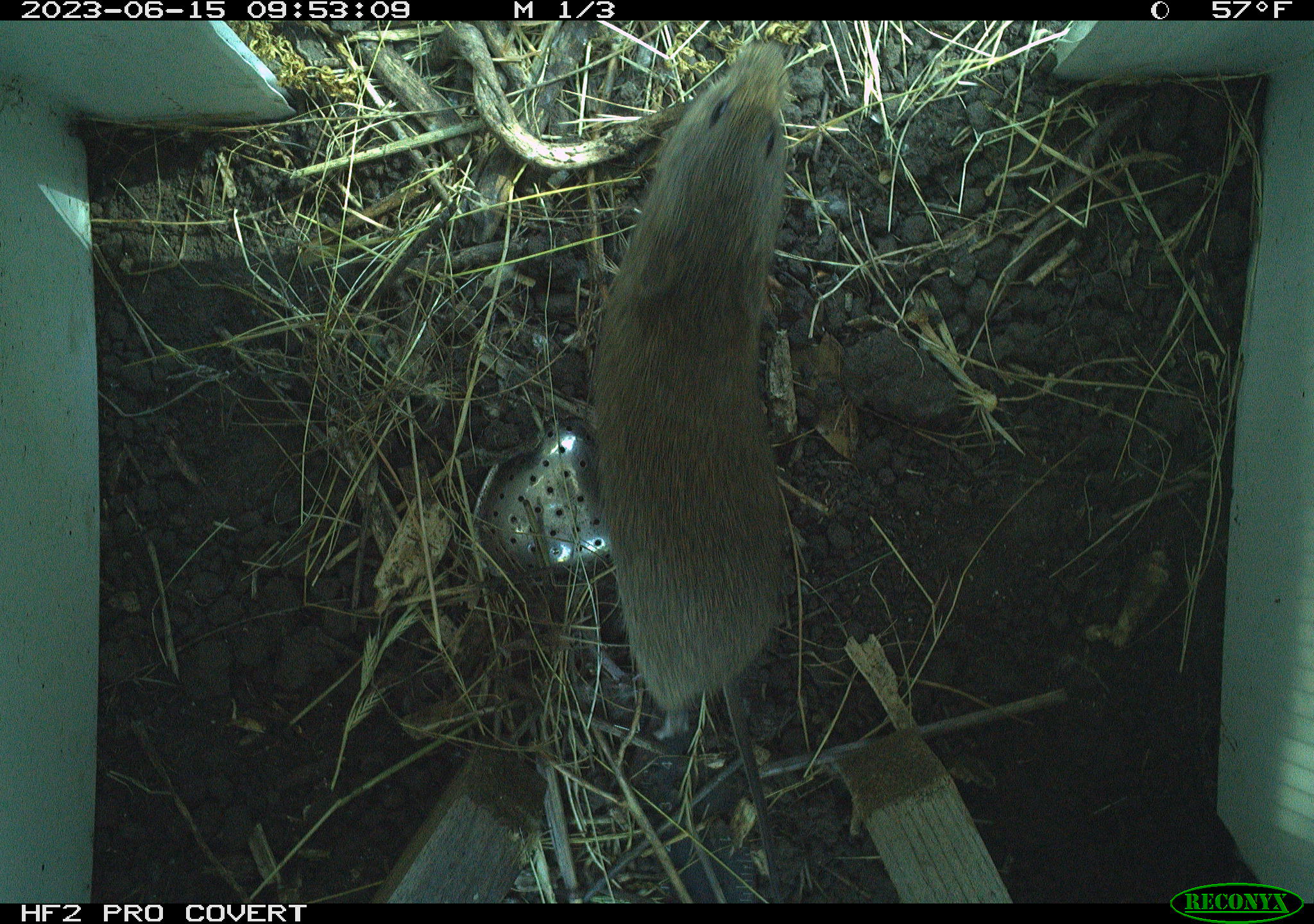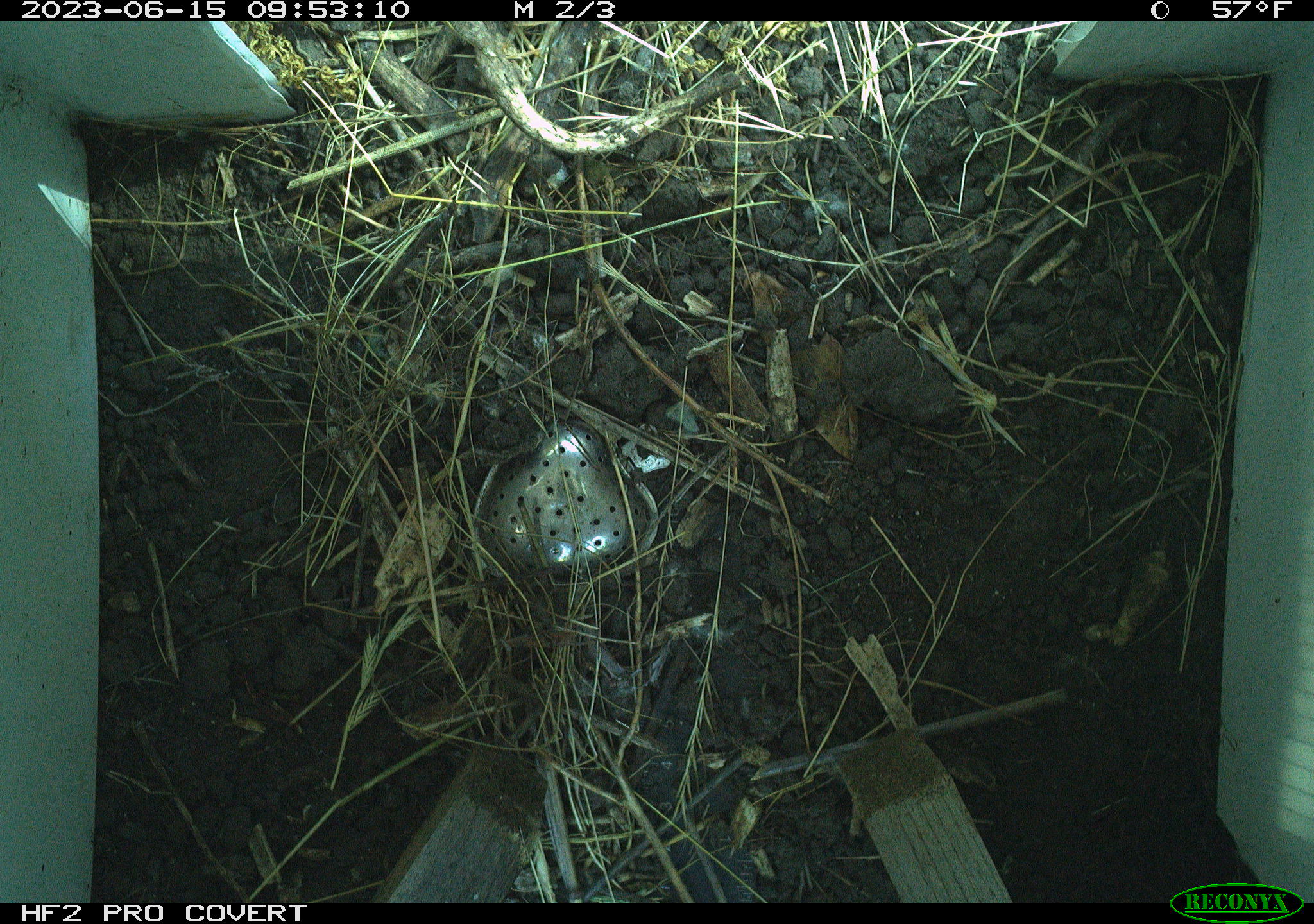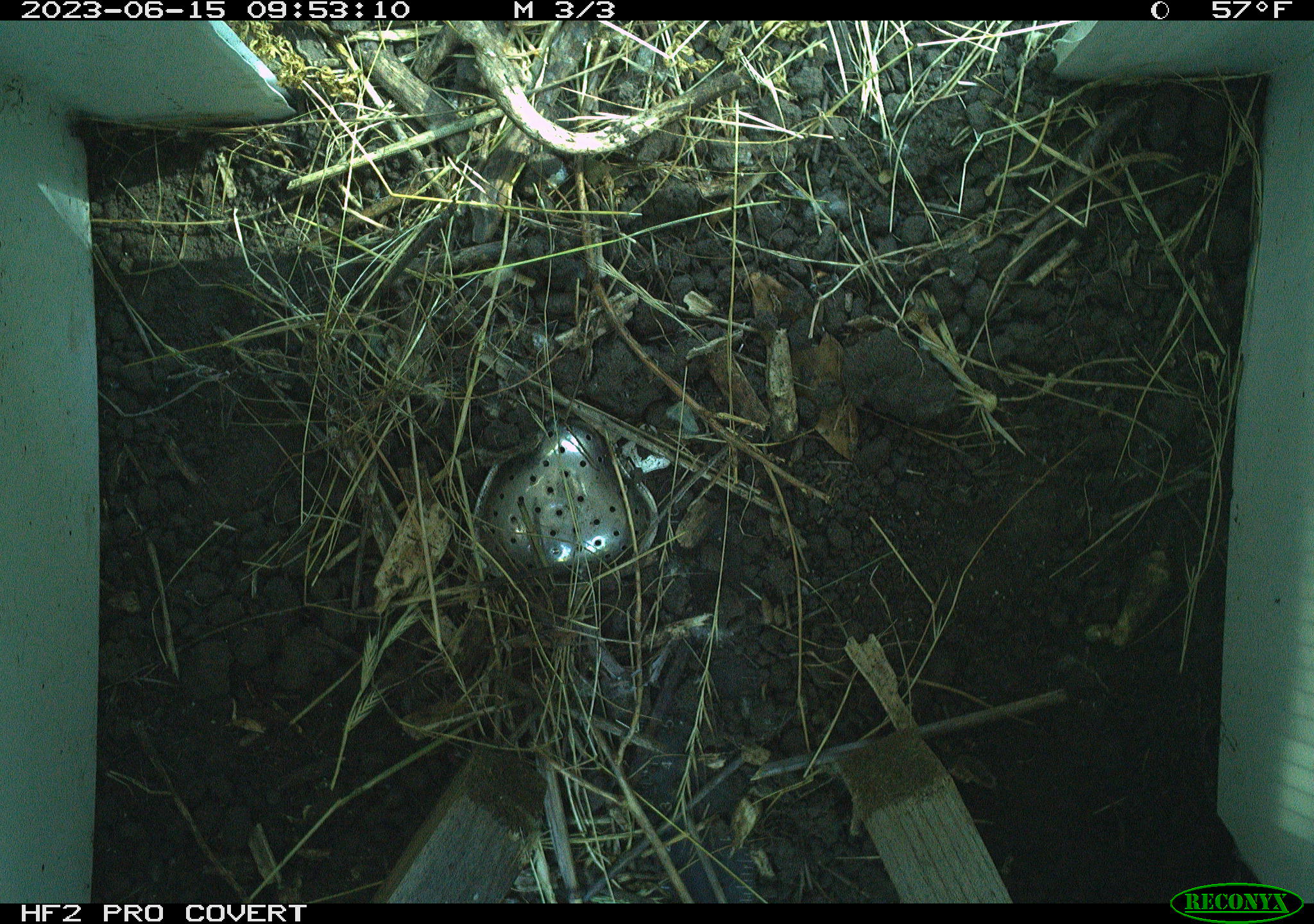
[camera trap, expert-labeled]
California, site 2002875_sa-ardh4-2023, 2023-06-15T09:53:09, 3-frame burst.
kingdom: Animalia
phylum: Chordata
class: Mammalia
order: Rodentia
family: Cricetidae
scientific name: Arvicolinae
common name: voles, lemmings, and muskrats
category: arvicolinae subfamily